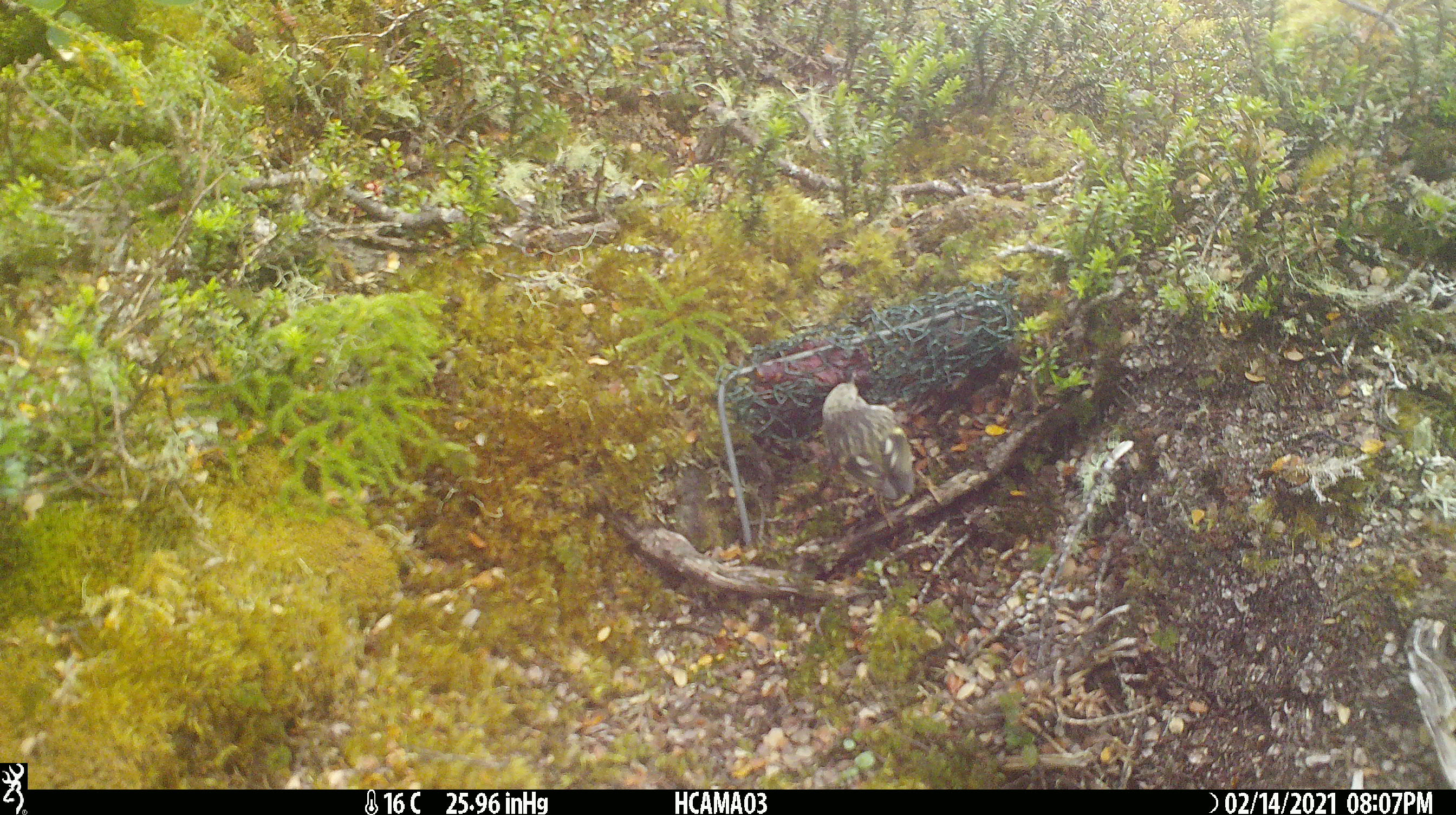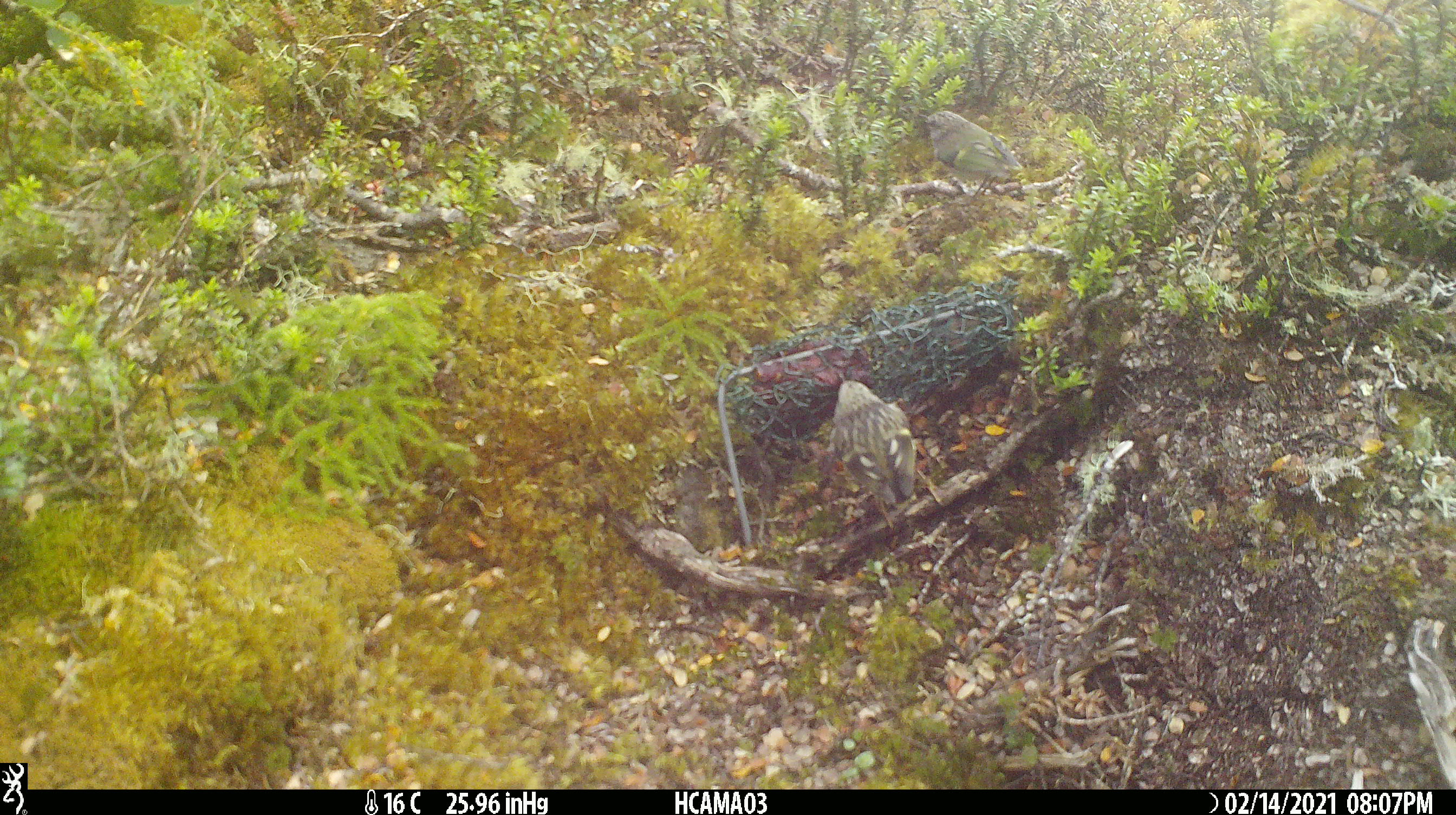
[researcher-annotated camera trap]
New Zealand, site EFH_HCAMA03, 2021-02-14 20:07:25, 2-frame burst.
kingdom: Animalia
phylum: Chordata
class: Aves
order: Passeriformes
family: Acanthisittidae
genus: Acanthisitta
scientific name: Acanthisitta chloris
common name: rifleman